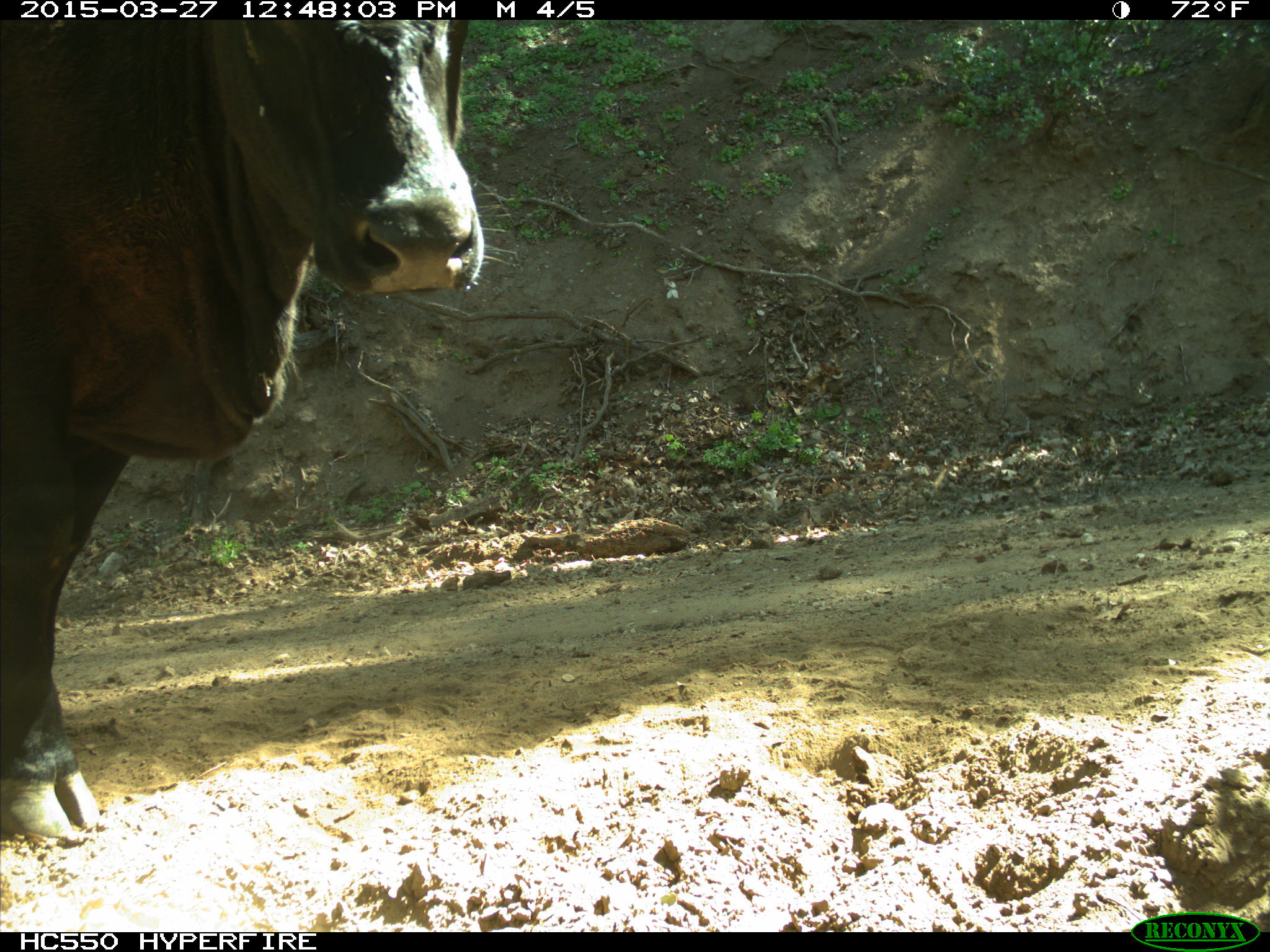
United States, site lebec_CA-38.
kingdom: Animalia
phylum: Chordata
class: Mammalia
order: Artiodactyla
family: Bovidae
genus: Bos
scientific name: Bos taurus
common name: domestic cow